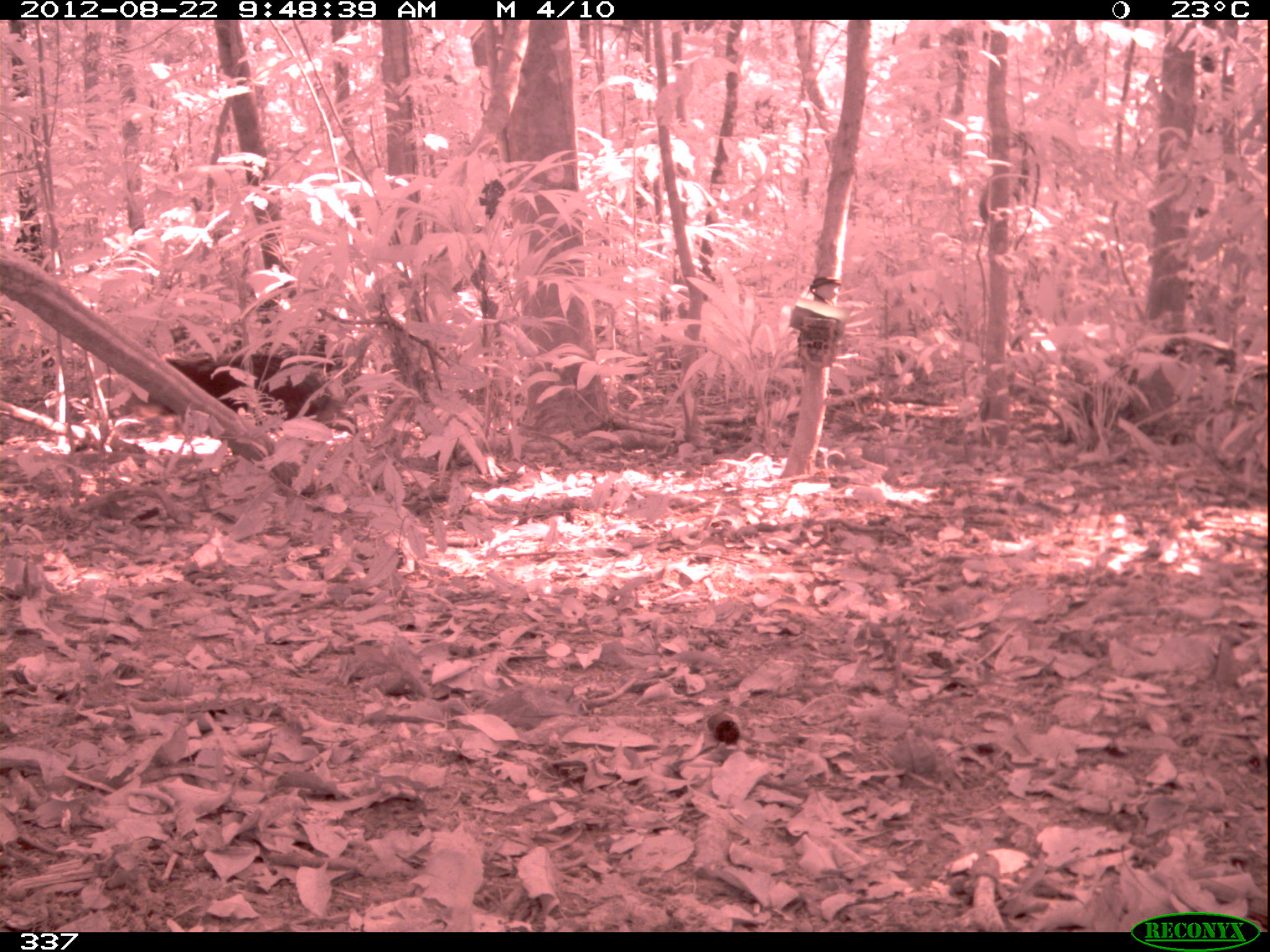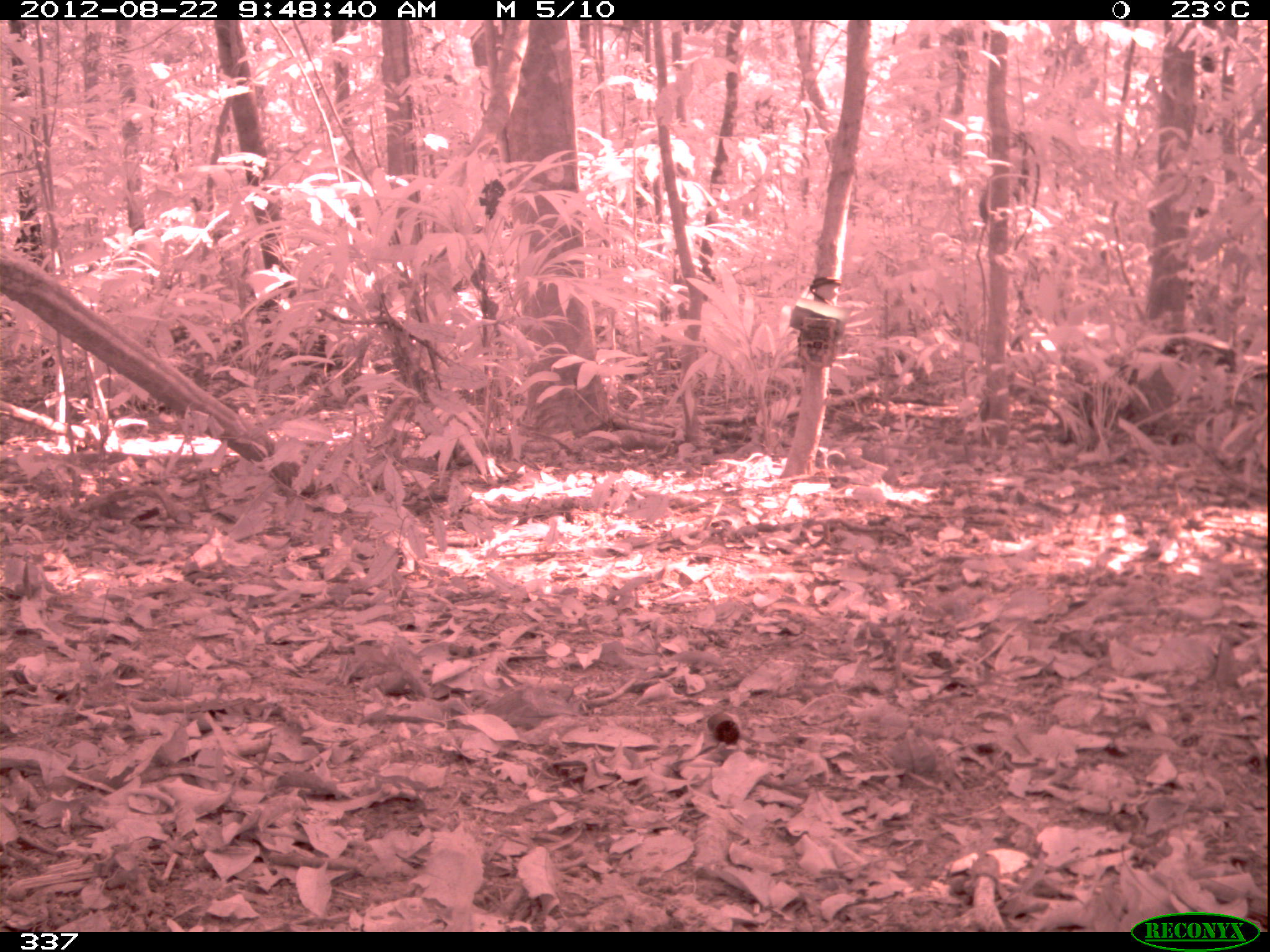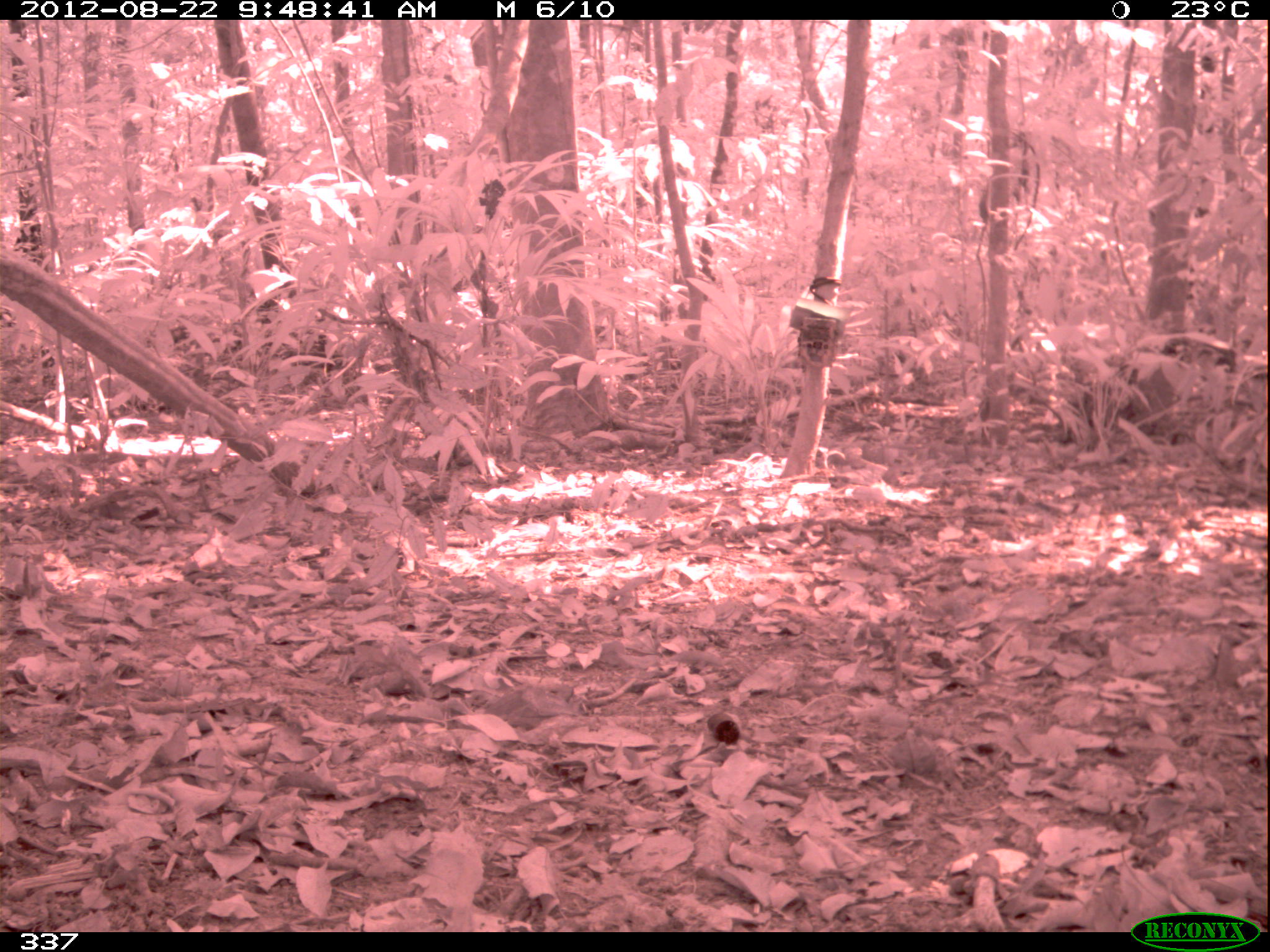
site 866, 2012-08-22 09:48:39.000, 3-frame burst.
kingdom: Animalia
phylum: Chordata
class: Mammalia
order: Artiodactyla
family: Tayassuidae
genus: Tayassu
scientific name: Tayassu pecari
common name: white-lipped peccary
Tayassu pecari (white-lipped peccary).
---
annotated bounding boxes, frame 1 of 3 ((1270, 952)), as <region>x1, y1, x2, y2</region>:
tayassu pecari: <region>126, 351, 359, 435</region>